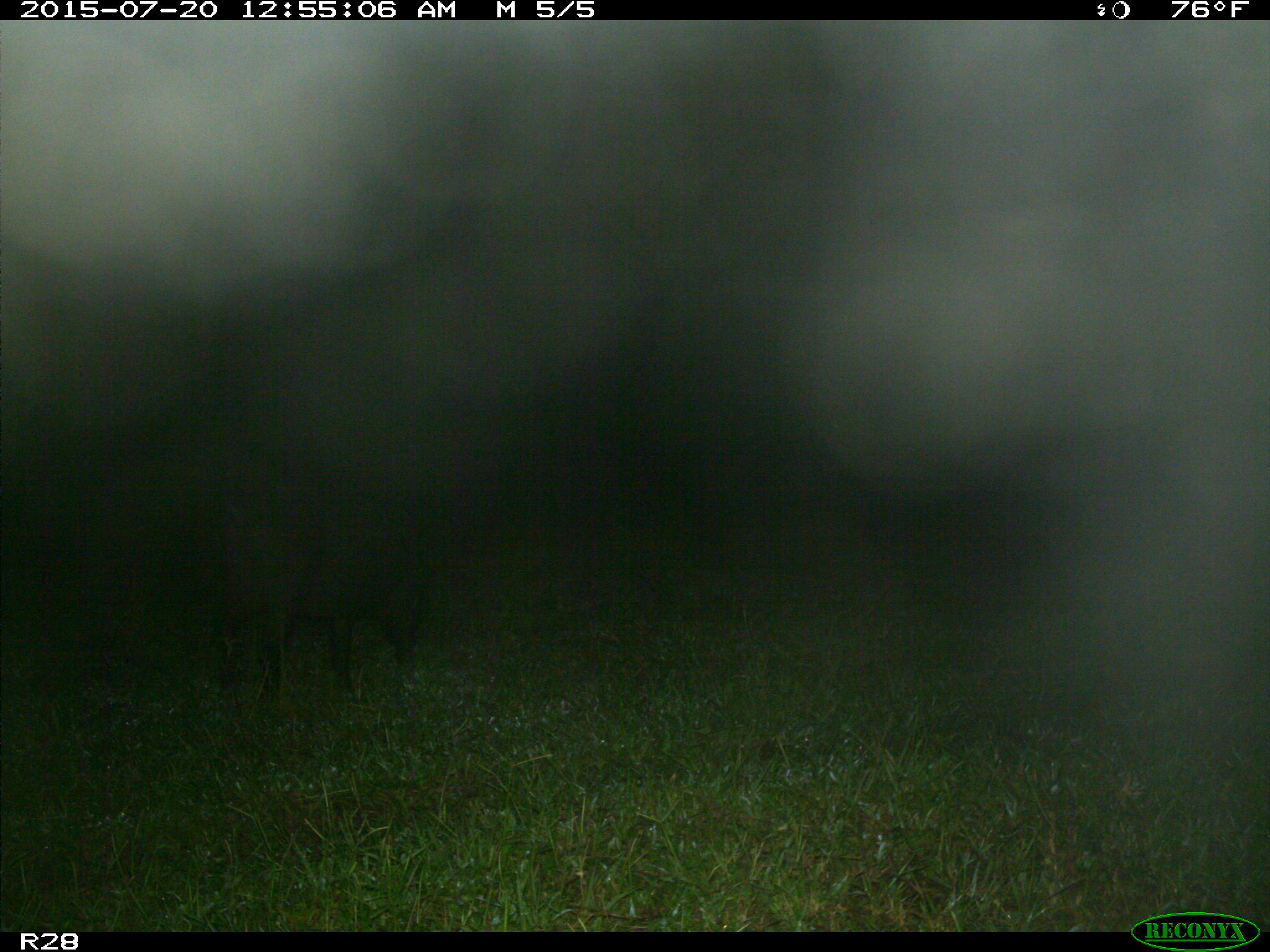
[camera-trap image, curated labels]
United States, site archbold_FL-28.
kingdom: Animalia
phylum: Chordata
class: Mammalia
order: Artiodactyla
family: Suidae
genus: Sus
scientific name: Sus scrofa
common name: wild boar